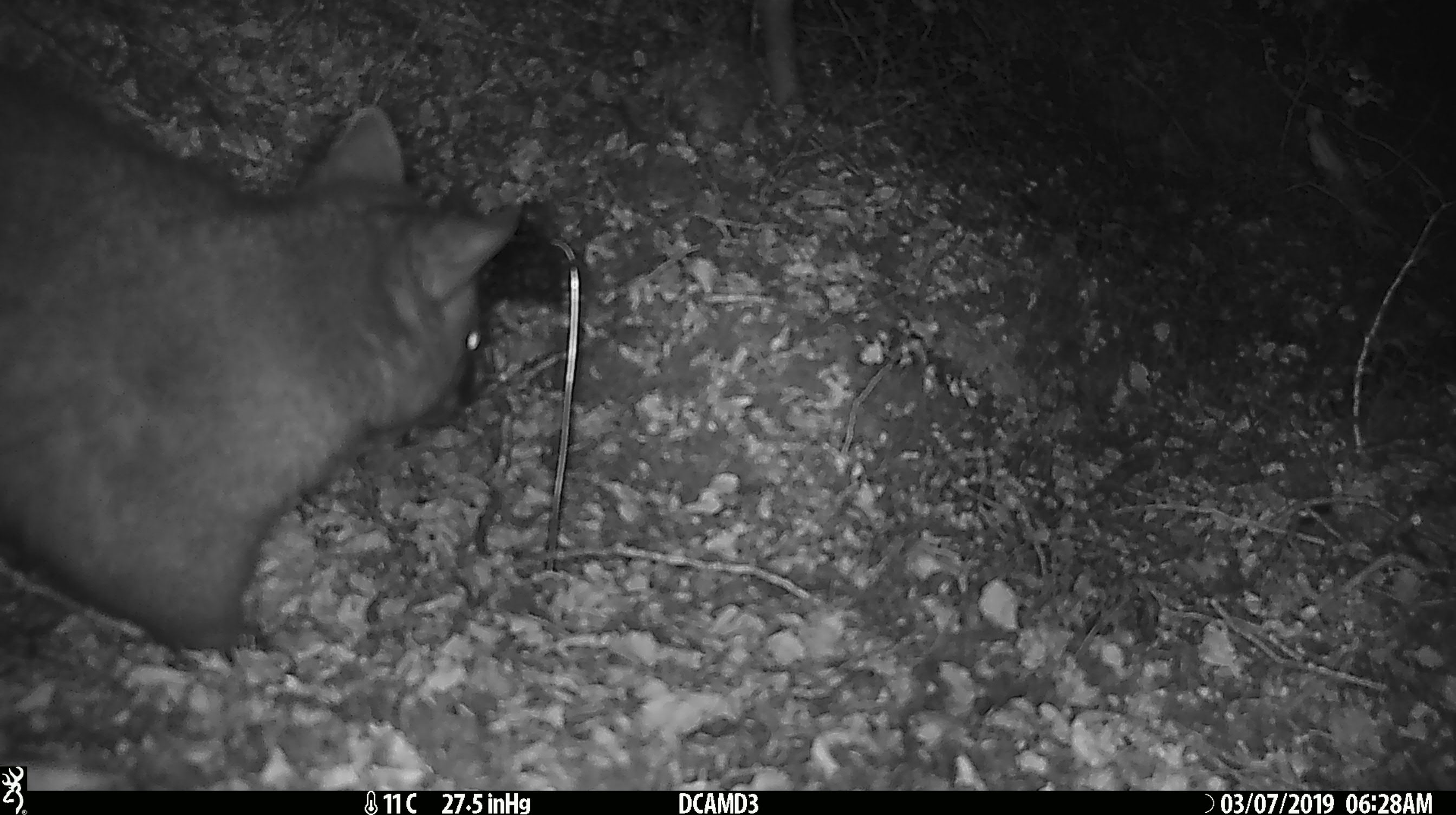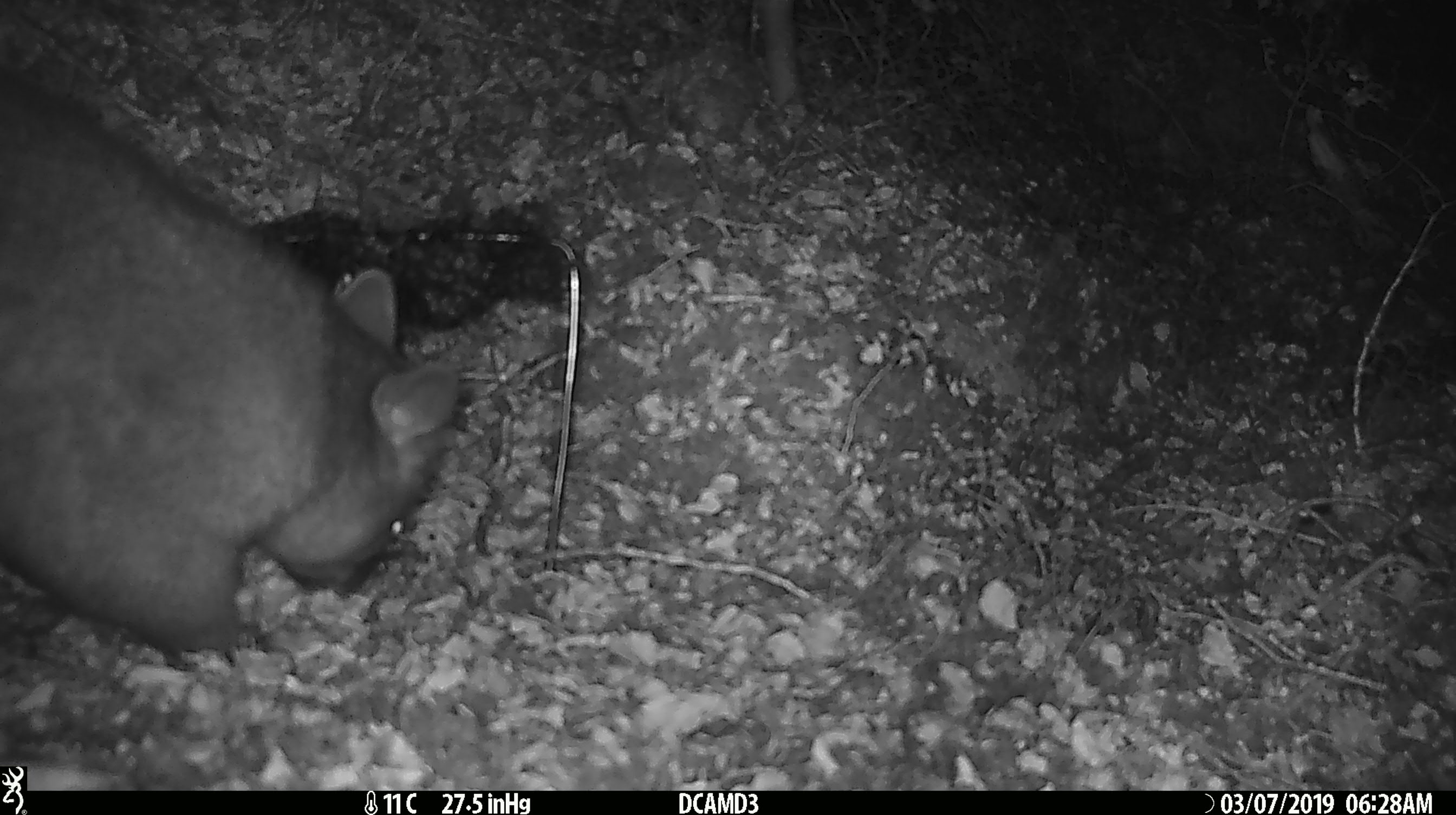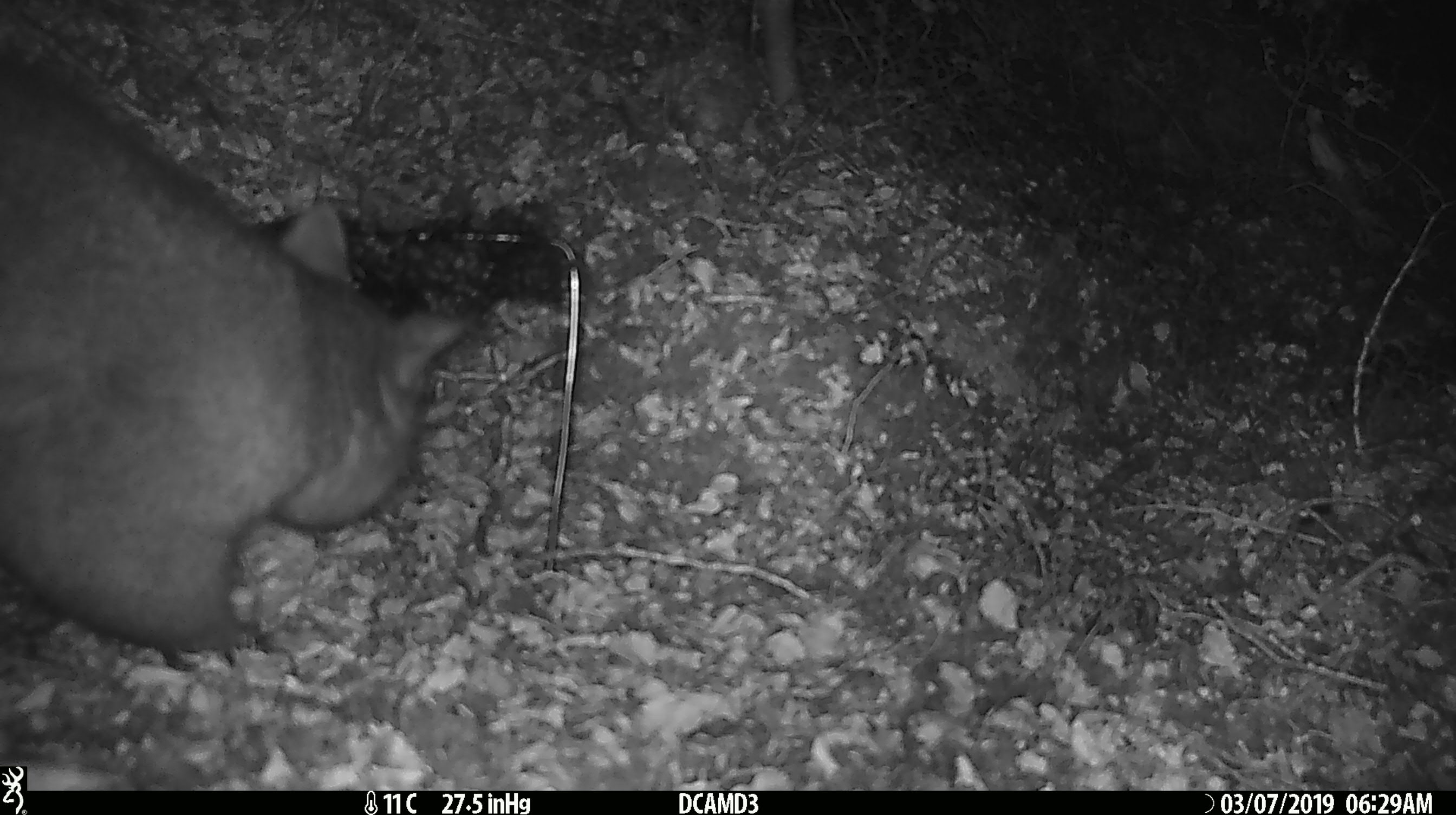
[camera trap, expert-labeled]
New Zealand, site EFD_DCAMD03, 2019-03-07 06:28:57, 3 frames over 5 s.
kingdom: Animalia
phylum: Chordata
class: Mammalia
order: Diprotodontia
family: Phalangeridae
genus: Trichosurus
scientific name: Trichosurus vulpecula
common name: common brushtail possum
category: possum